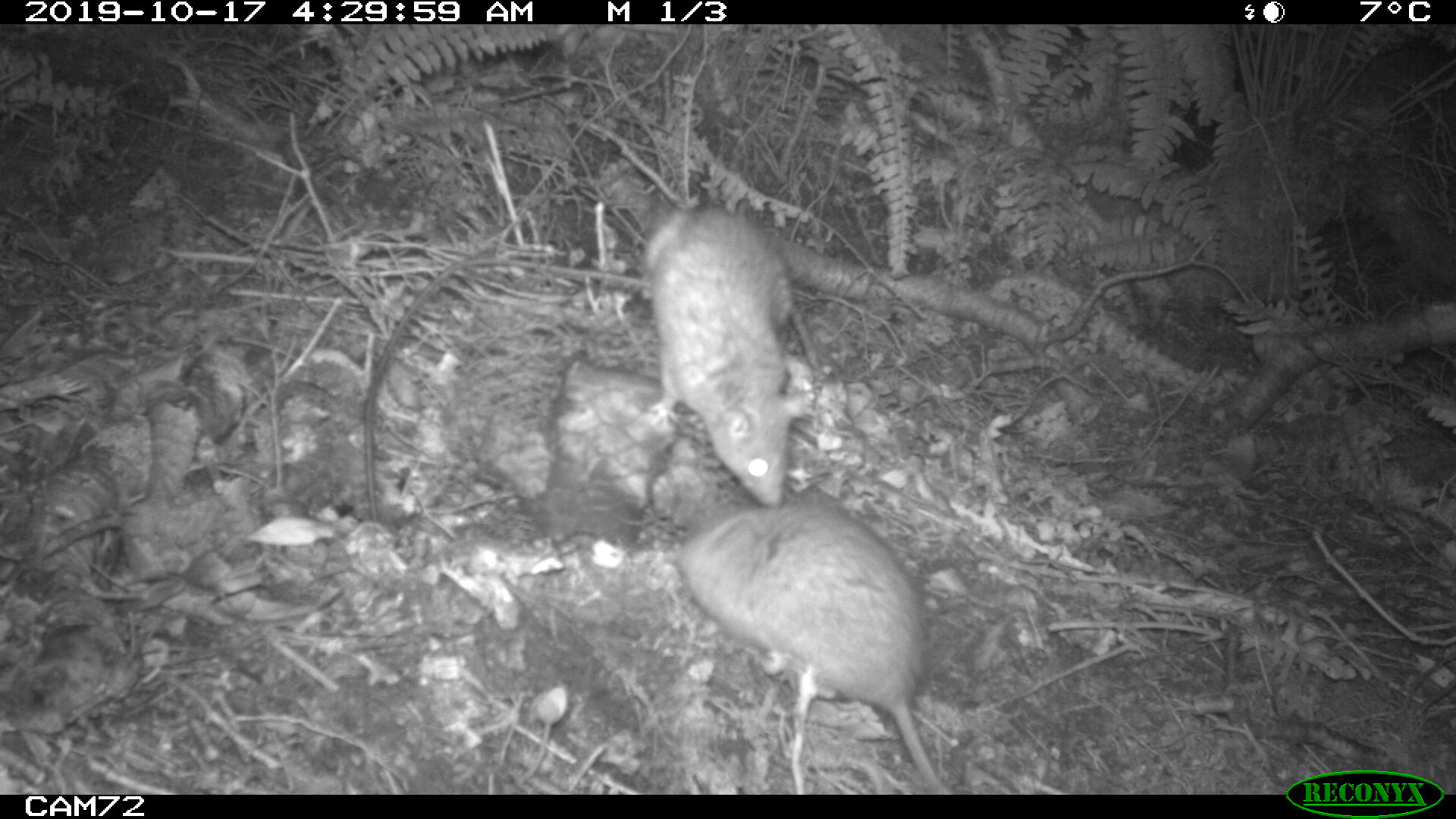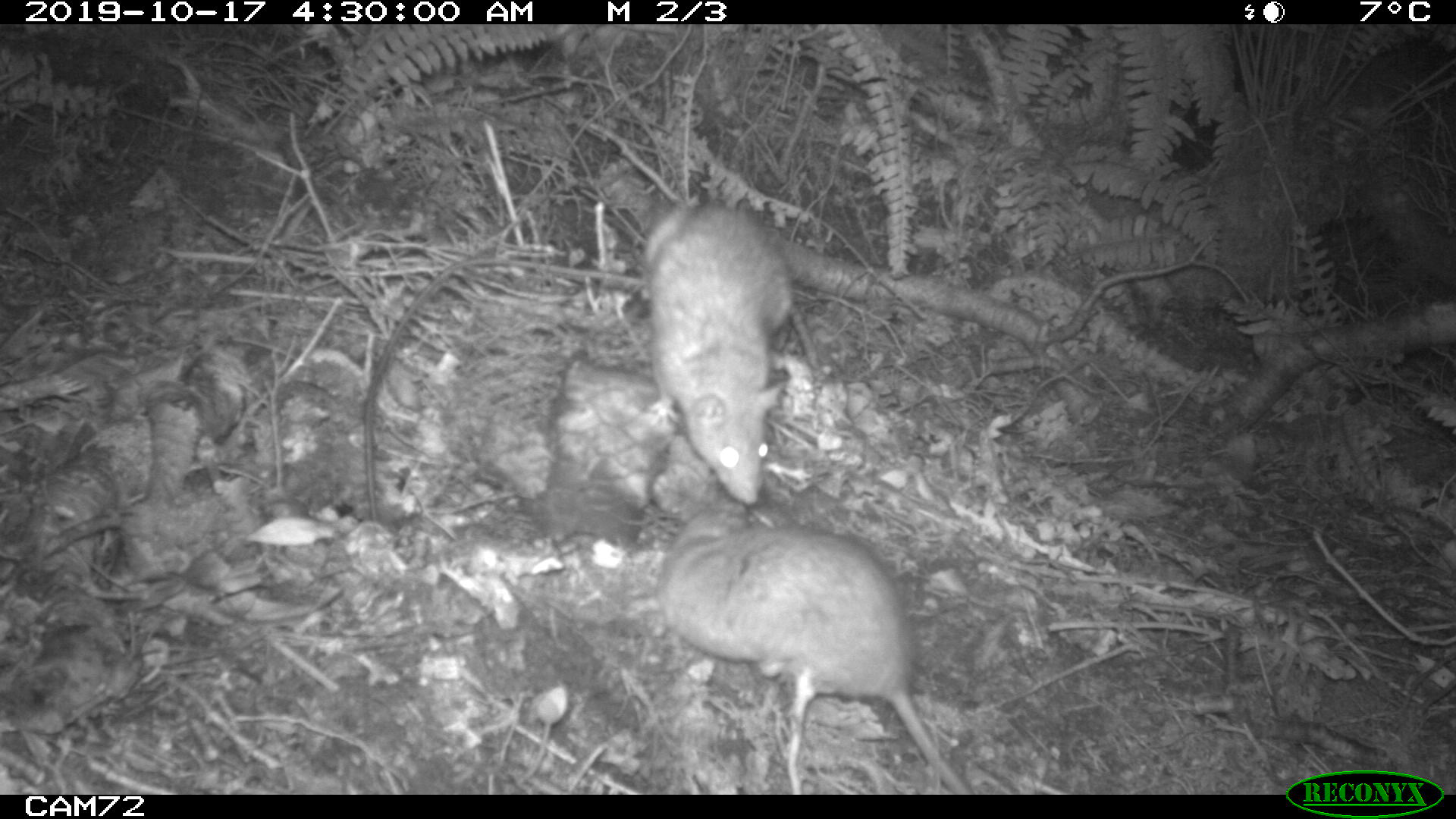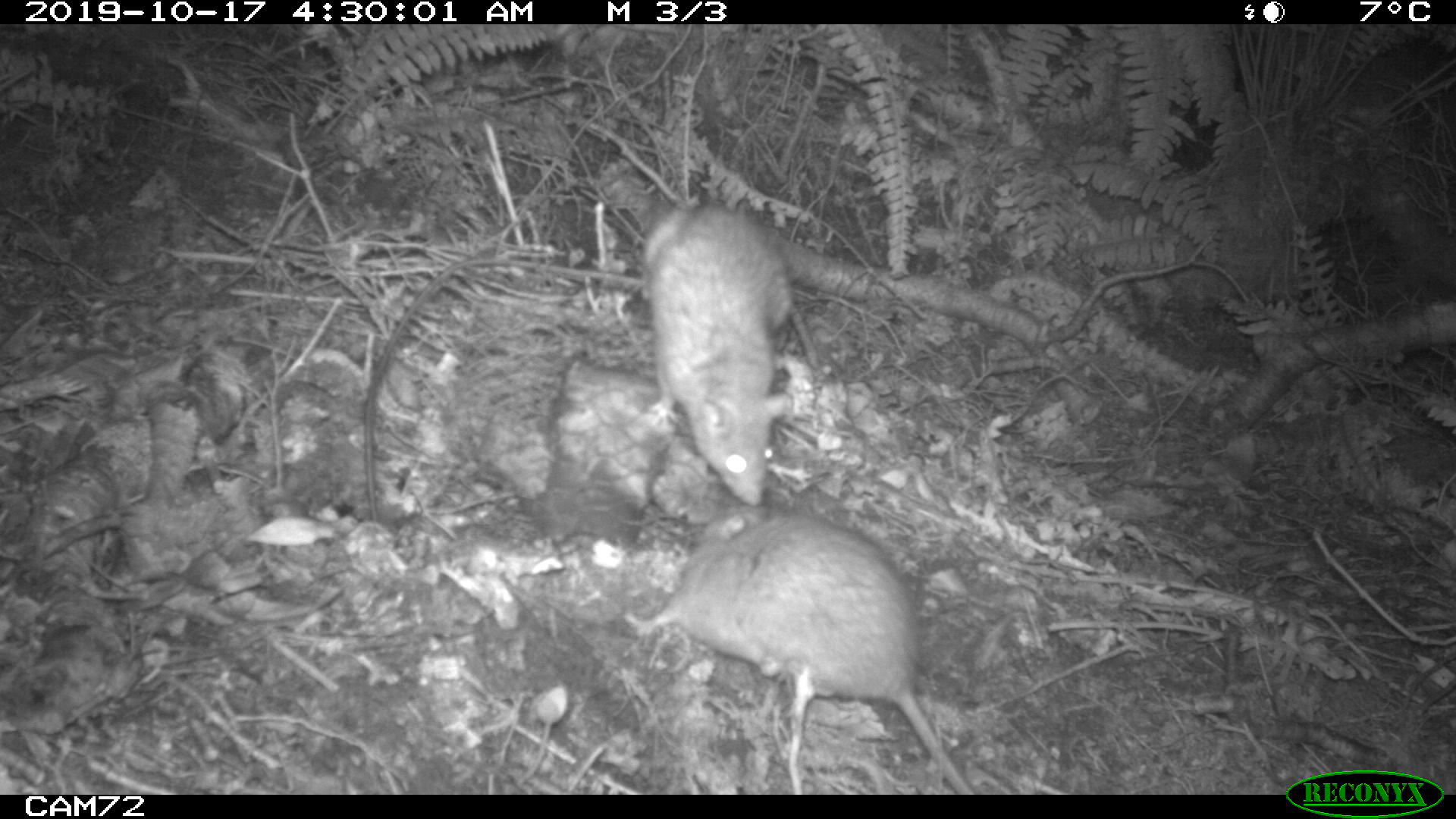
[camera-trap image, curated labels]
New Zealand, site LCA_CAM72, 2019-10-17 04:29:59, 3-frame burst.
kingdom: Animalia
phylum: Chordata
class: Mammalia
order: Rodentia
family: Muridae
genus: Rattus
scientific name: Rattus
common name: rat